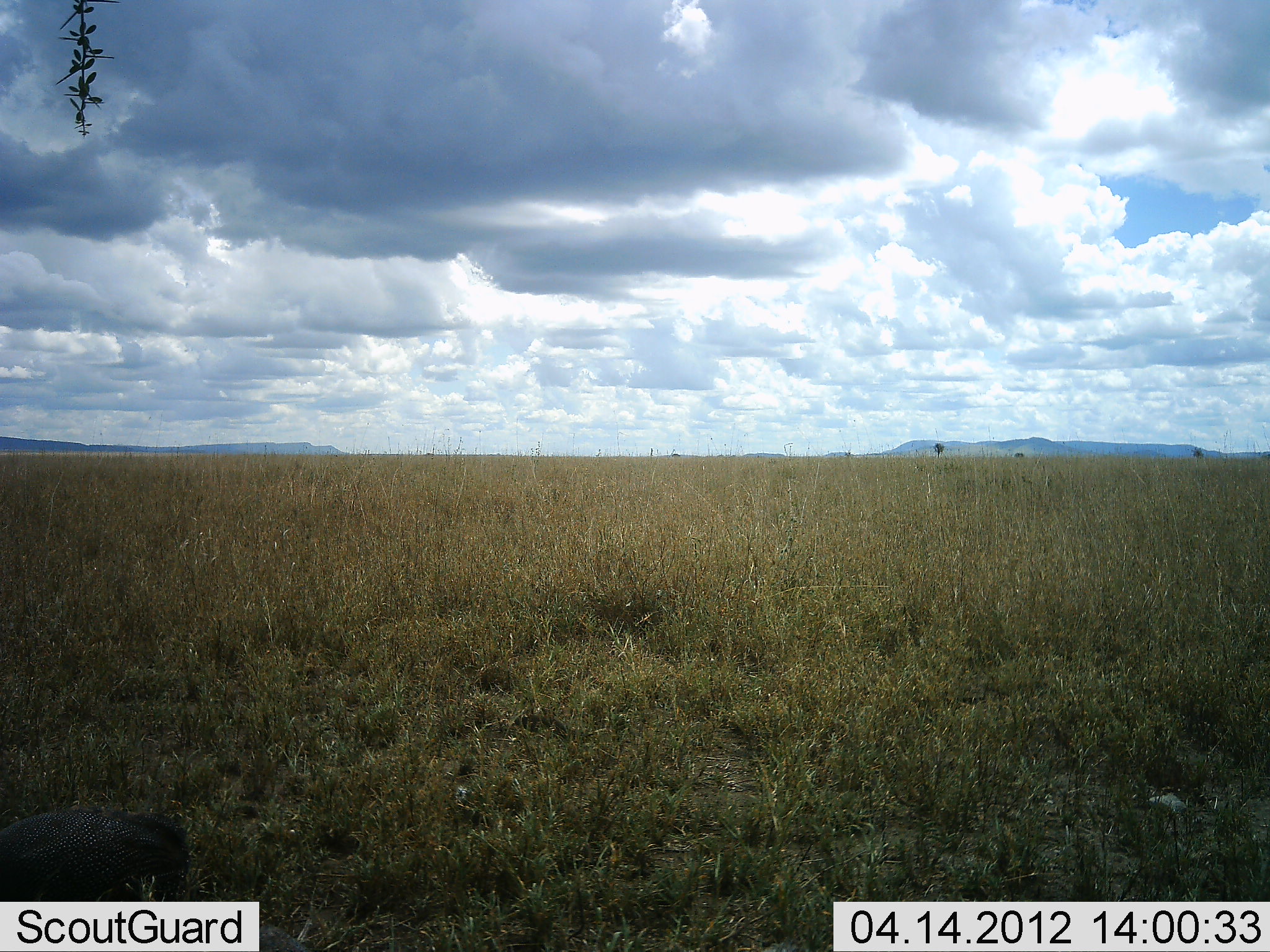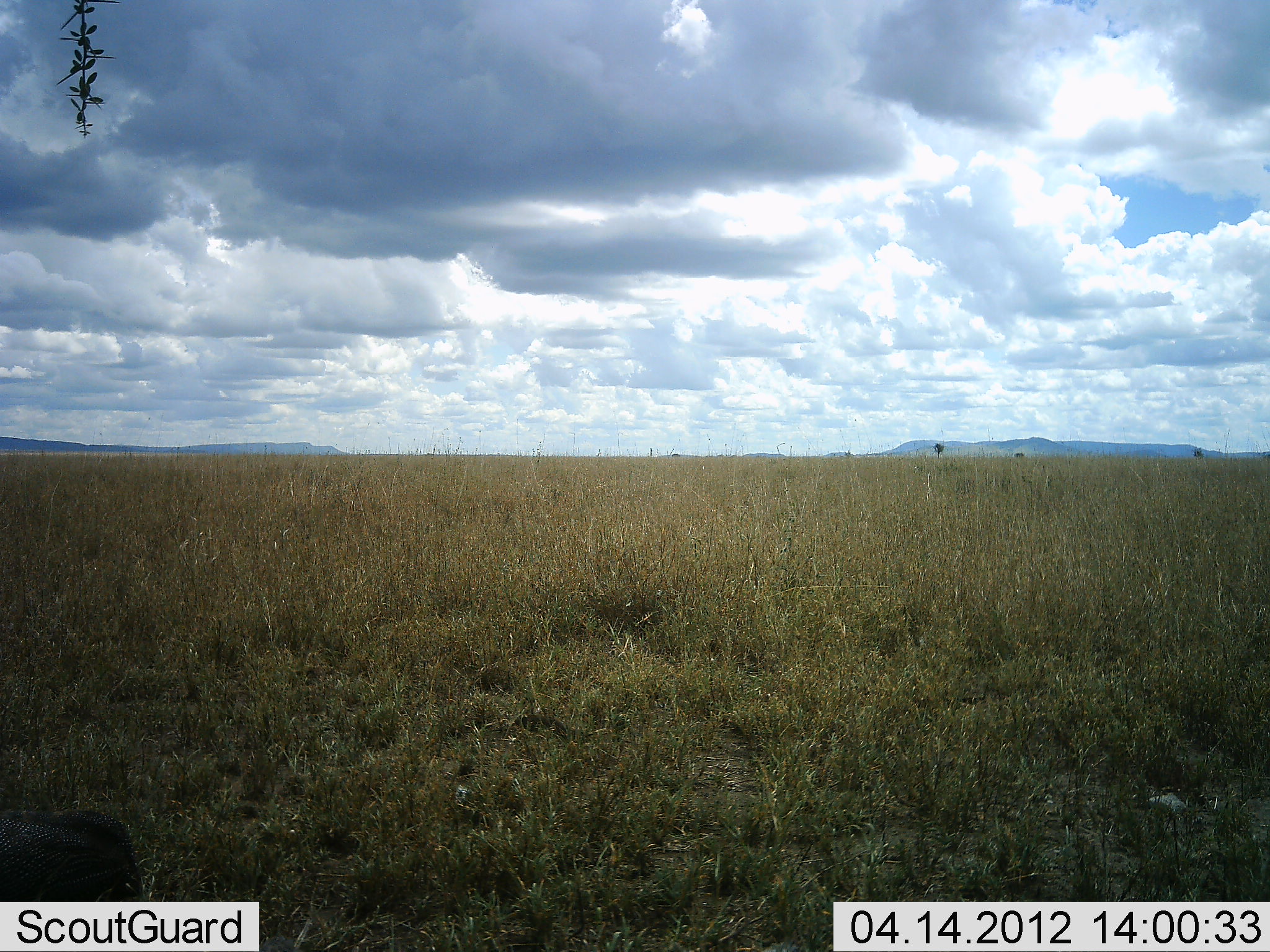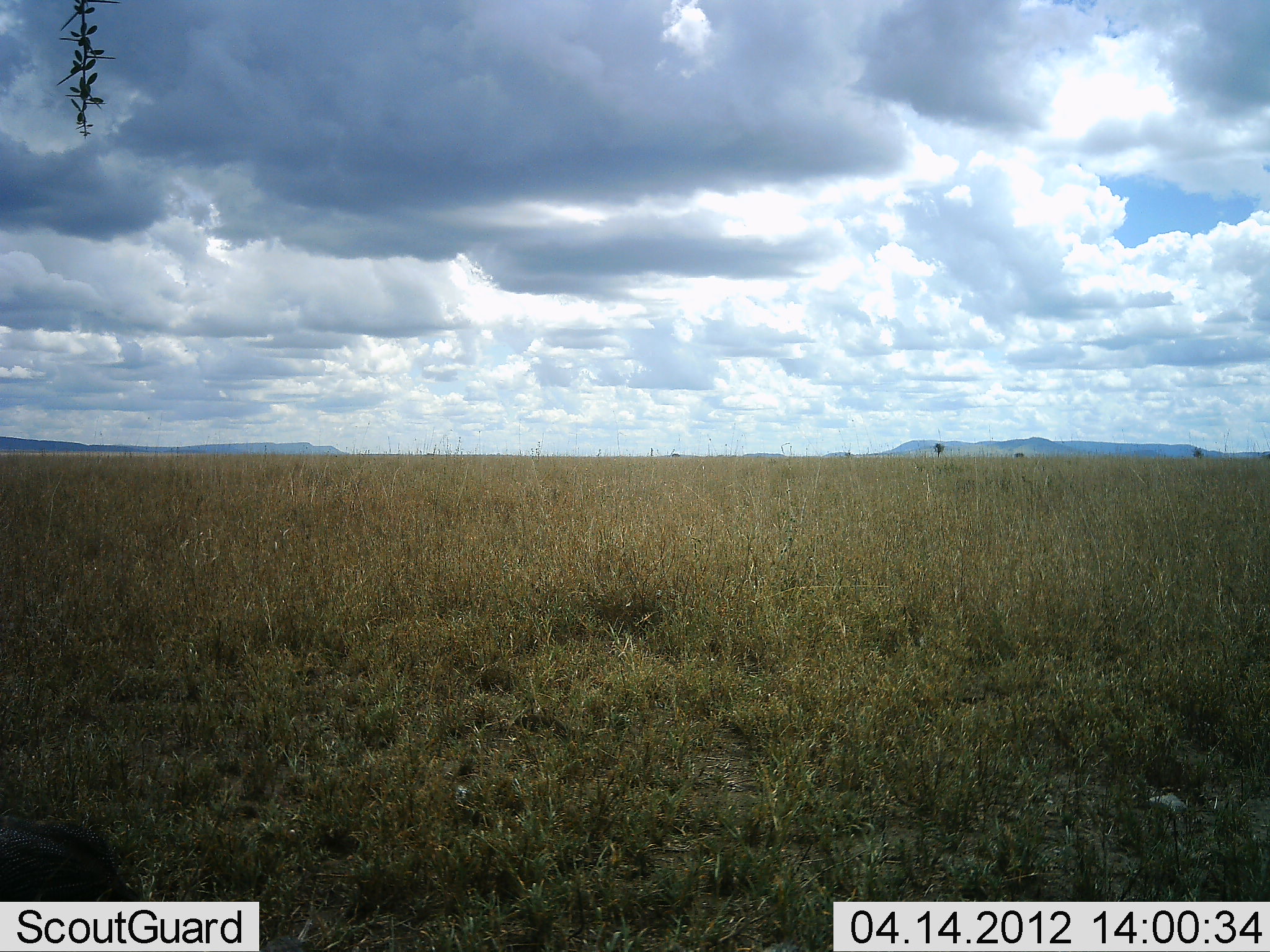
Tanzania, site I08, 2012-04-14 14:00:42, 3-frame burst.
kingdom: Animalia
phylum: Chordata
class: Aves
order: Galliformes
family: Numididae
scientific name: Numididae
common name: guinea fowl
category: guineafowl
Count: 1.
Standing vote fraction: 19%.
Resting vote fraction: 5%.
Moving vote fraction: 57%.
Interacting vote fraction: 0%.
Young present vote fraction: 0%.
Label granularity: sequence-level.